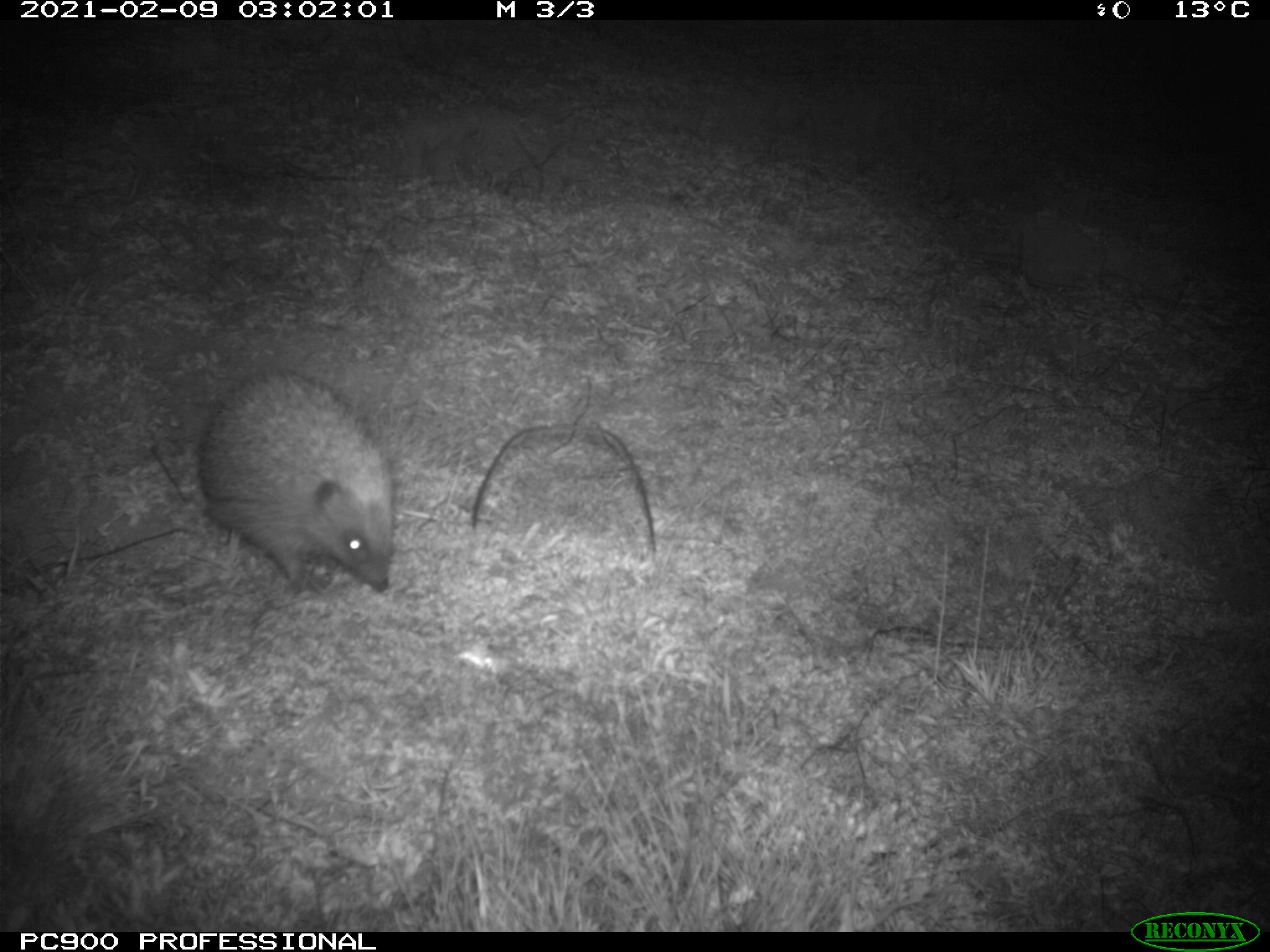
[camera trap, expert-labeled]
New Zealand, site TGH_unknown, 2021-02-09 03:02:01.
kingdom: Animalia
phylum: Chordata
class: Mammalia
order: Eulipotyphla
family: Erinaceidae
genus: Erinaceus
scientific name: Erinaceus europaeus europaeus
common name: european hedgehog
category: hedgehog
Hedgehog (european hedgehog) (Erinaceus europaeus europaeus).